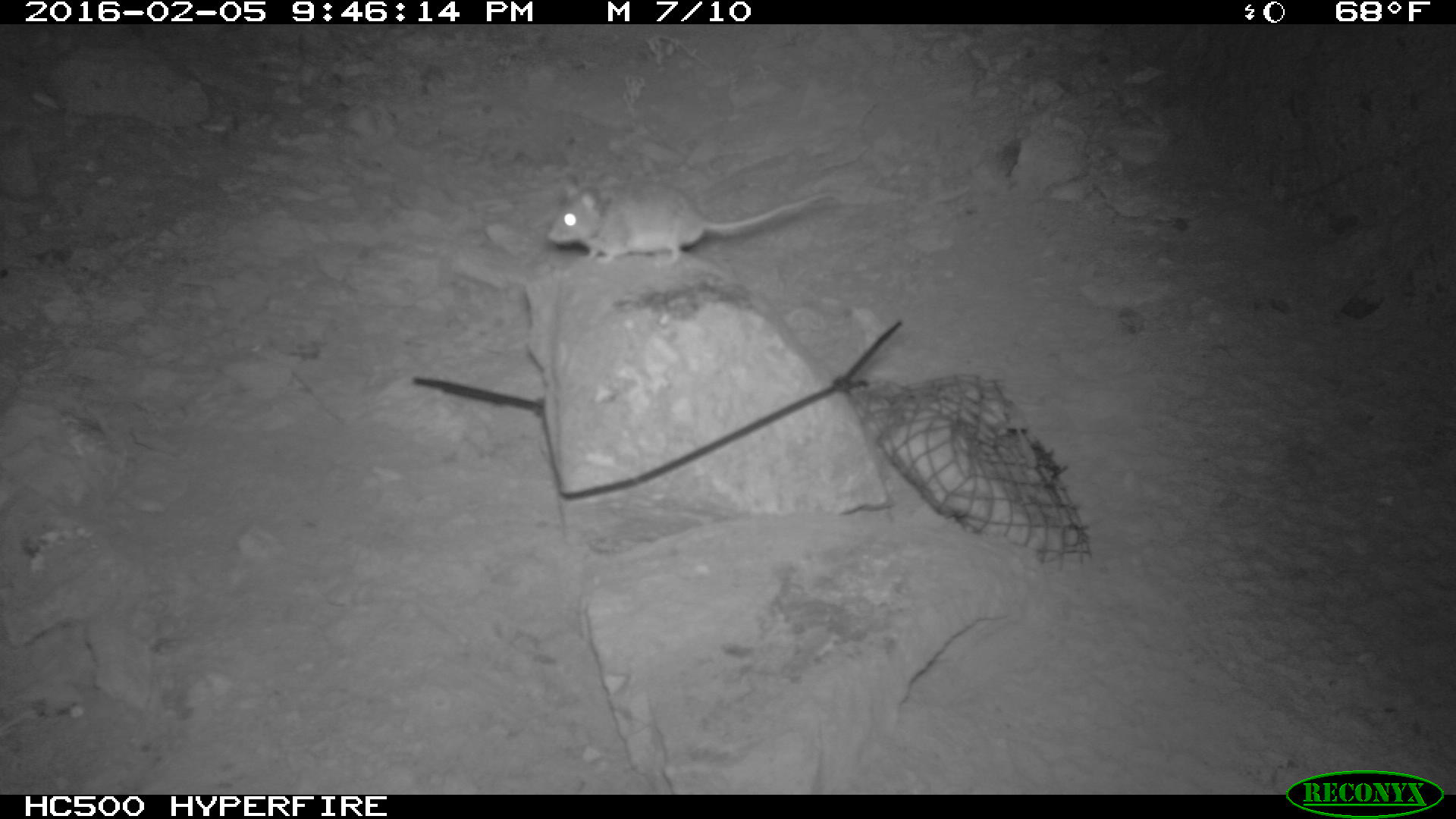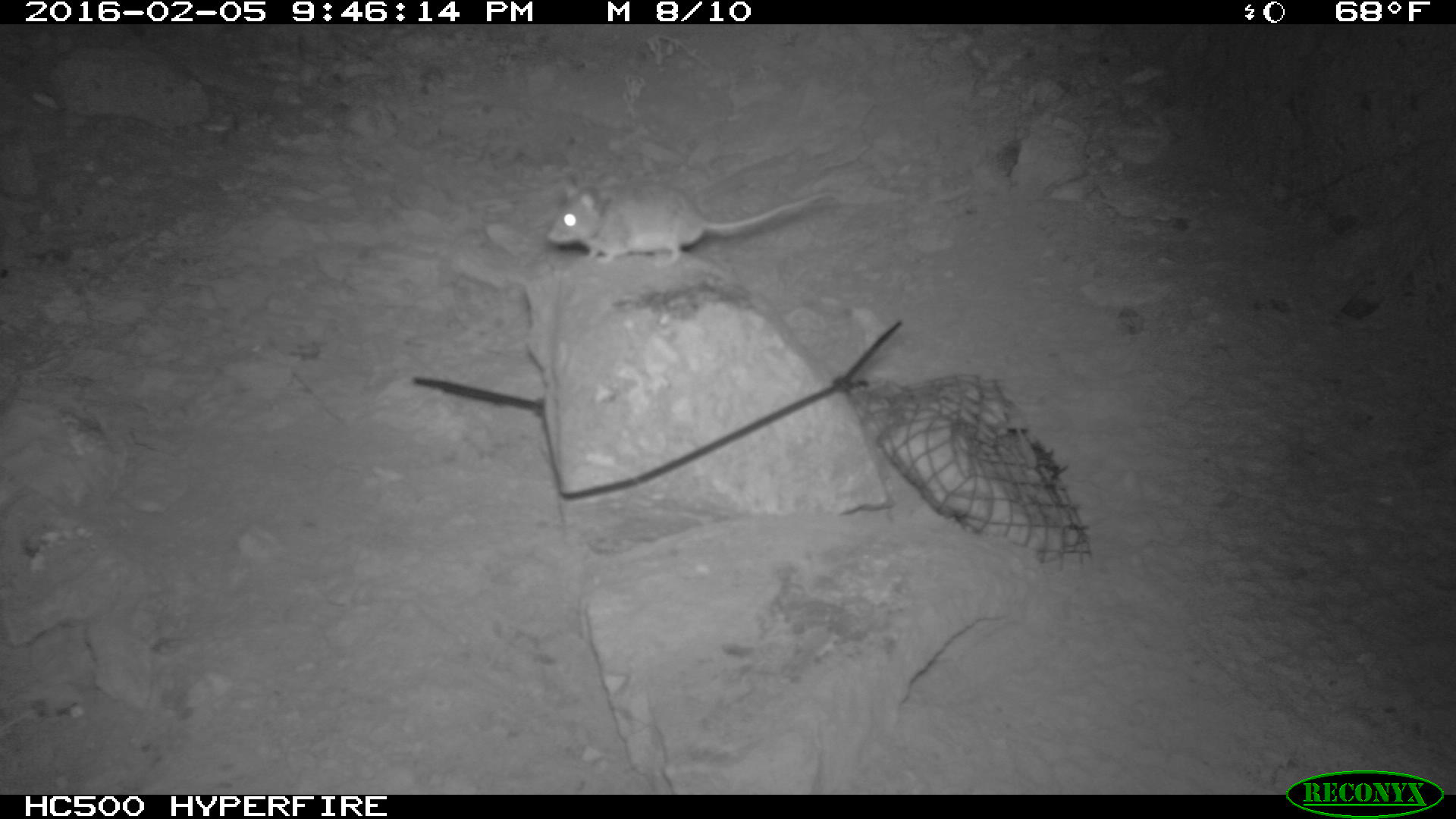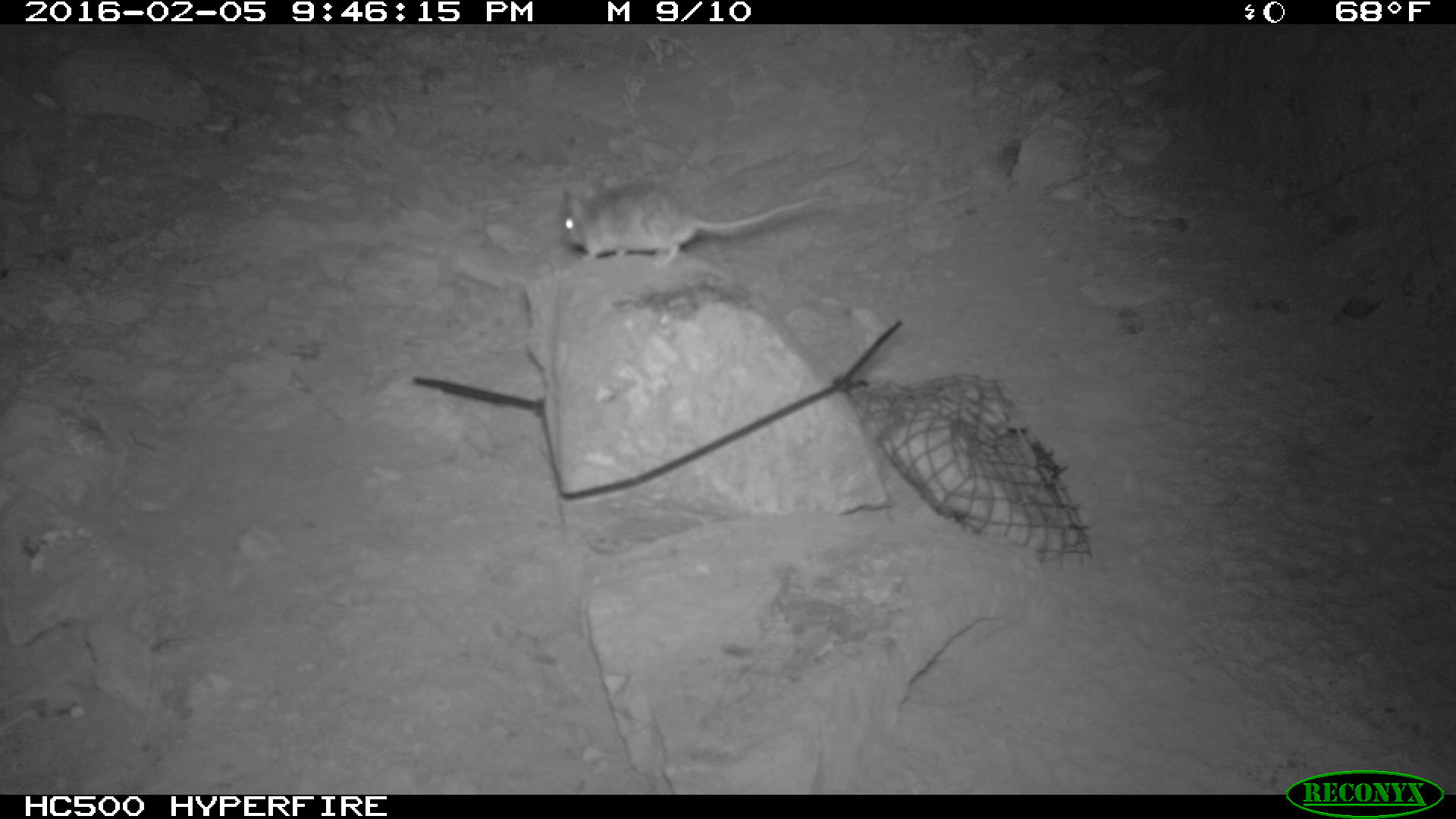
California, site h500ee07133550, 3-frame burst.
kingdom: Animalia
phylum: Chordata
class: Mammalia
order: Rodentia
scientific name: Rodentia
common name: rodent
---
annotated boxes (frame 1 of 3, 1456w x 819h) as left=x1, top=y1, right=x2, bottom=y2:
rodent: left=548, top=171, right=833, bottom=265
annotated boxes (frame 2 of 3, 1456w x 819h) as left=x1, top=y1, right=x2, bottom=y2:
rodent: left=545, top=168, right=843, bottom=268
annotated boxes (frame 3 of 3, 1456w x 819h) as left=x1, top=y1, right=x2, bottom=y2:
rodent: left=560, top=175, right=831, bottom=265